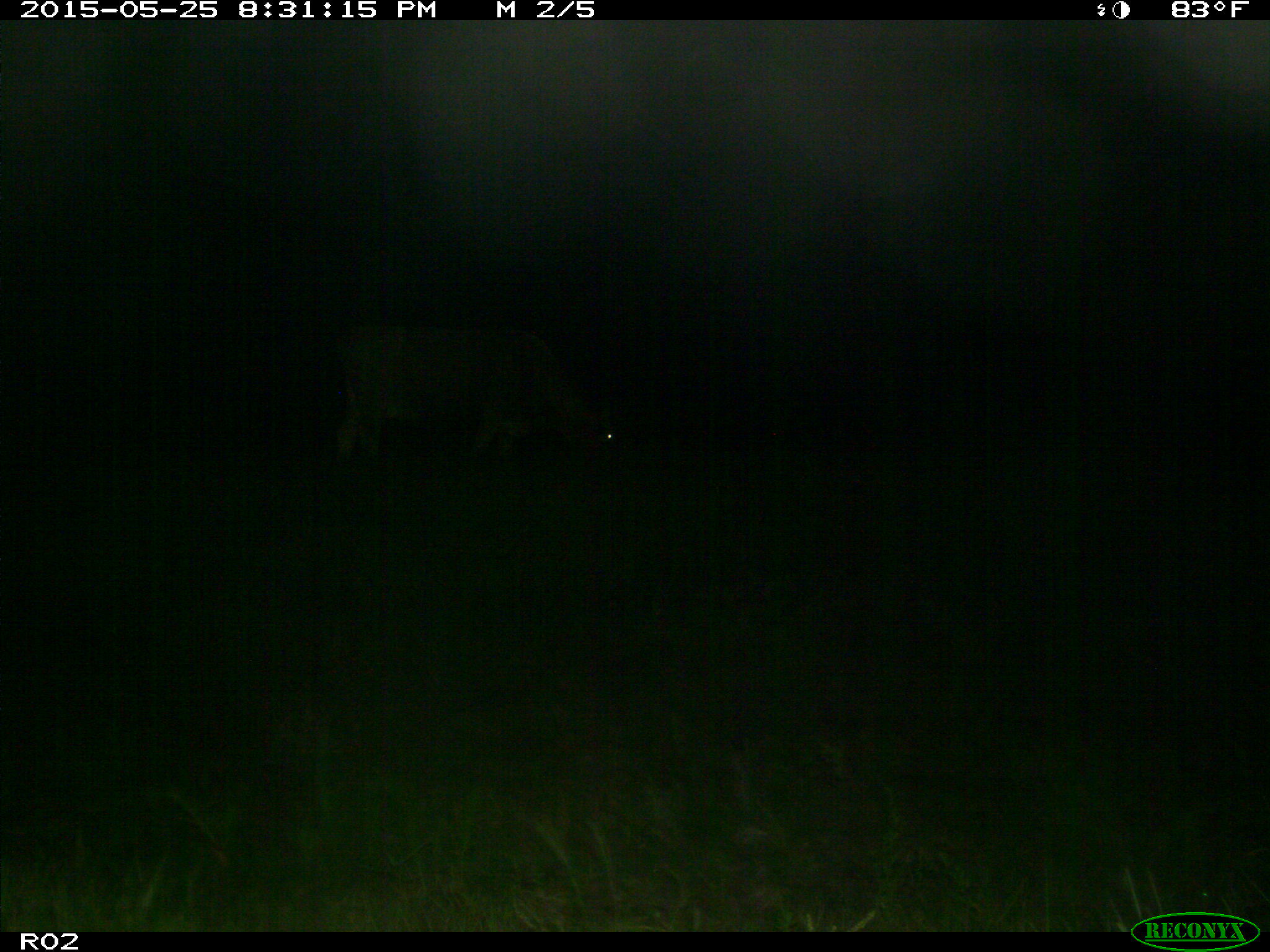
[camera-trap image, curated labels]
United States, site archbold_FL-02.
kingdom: Animalia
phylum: Chordata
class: Mammalia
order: Artiodactyla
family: Bovidae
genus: Bos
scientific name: Bos taurus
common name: domestic cow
Bos taurus (domestic cow).